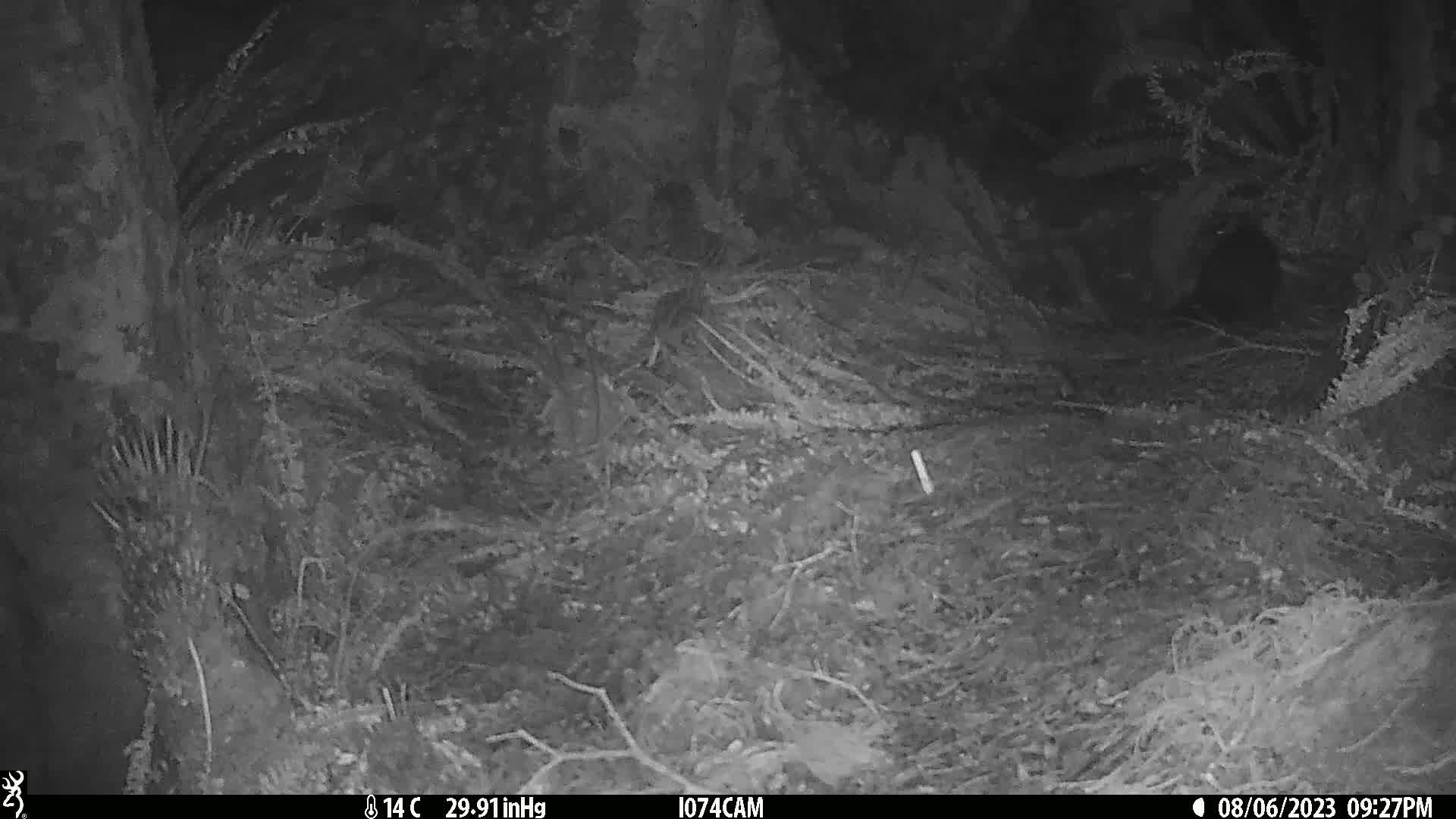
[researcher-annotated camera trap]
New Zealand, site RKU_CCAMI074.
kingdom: Animalia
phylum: Chordata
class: Mammalia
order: Diprotodontia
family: Phalangeridae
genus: Trichosurus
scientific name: Trichosurus vulpecula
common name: common brushtail possum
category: possum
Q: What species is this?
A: Possum (common brushtail possum) (Trichosurus vulpecula).